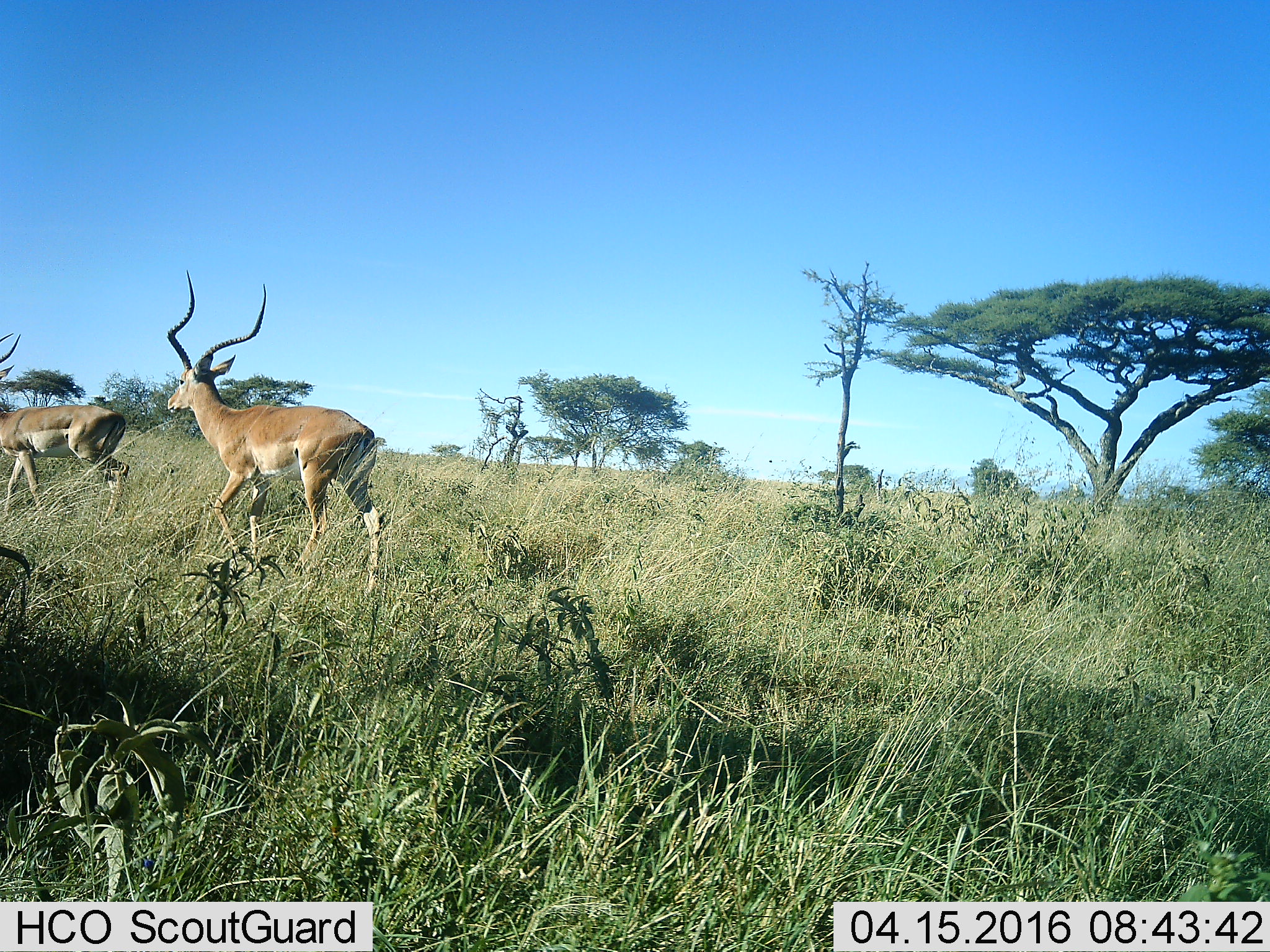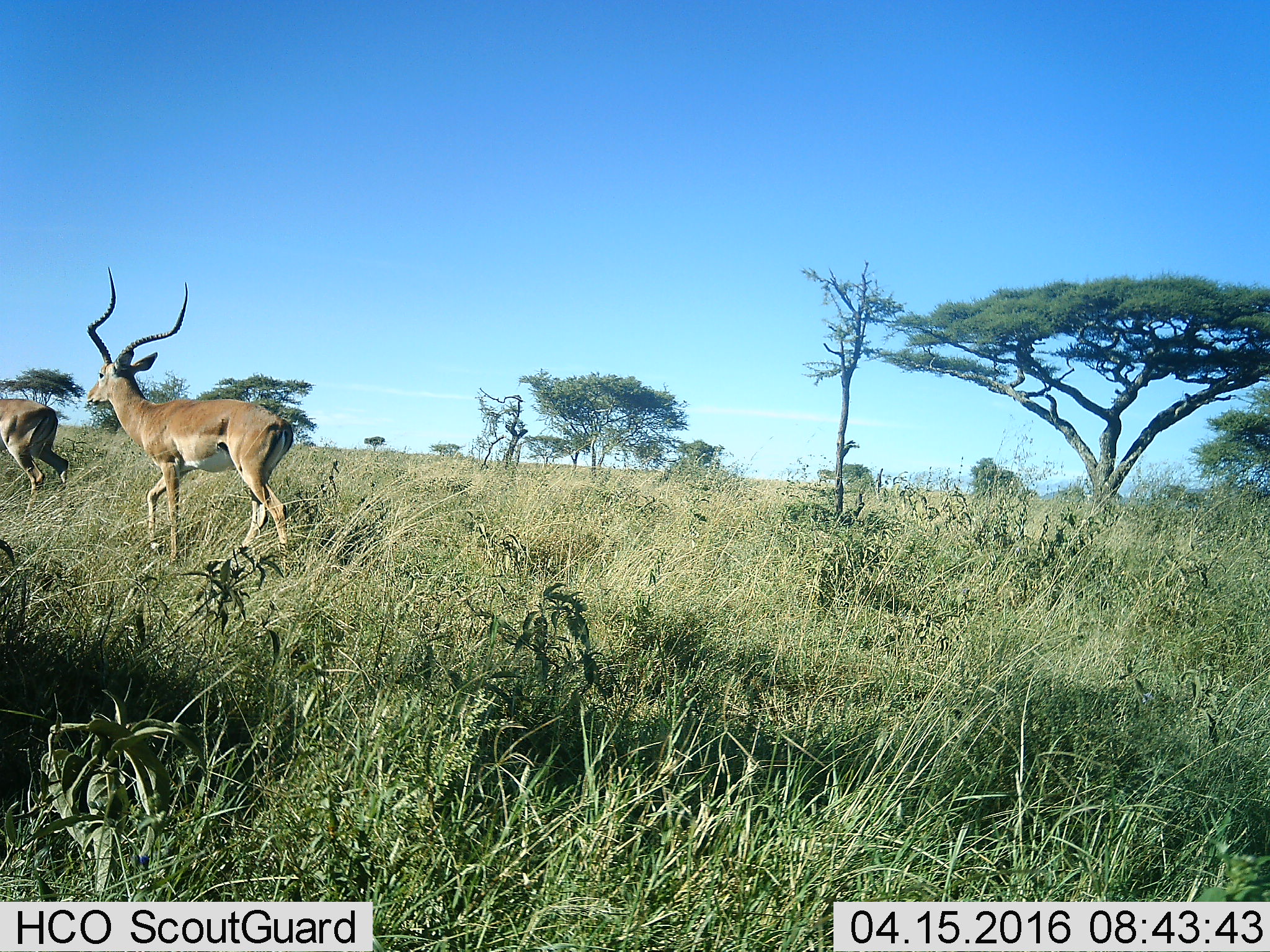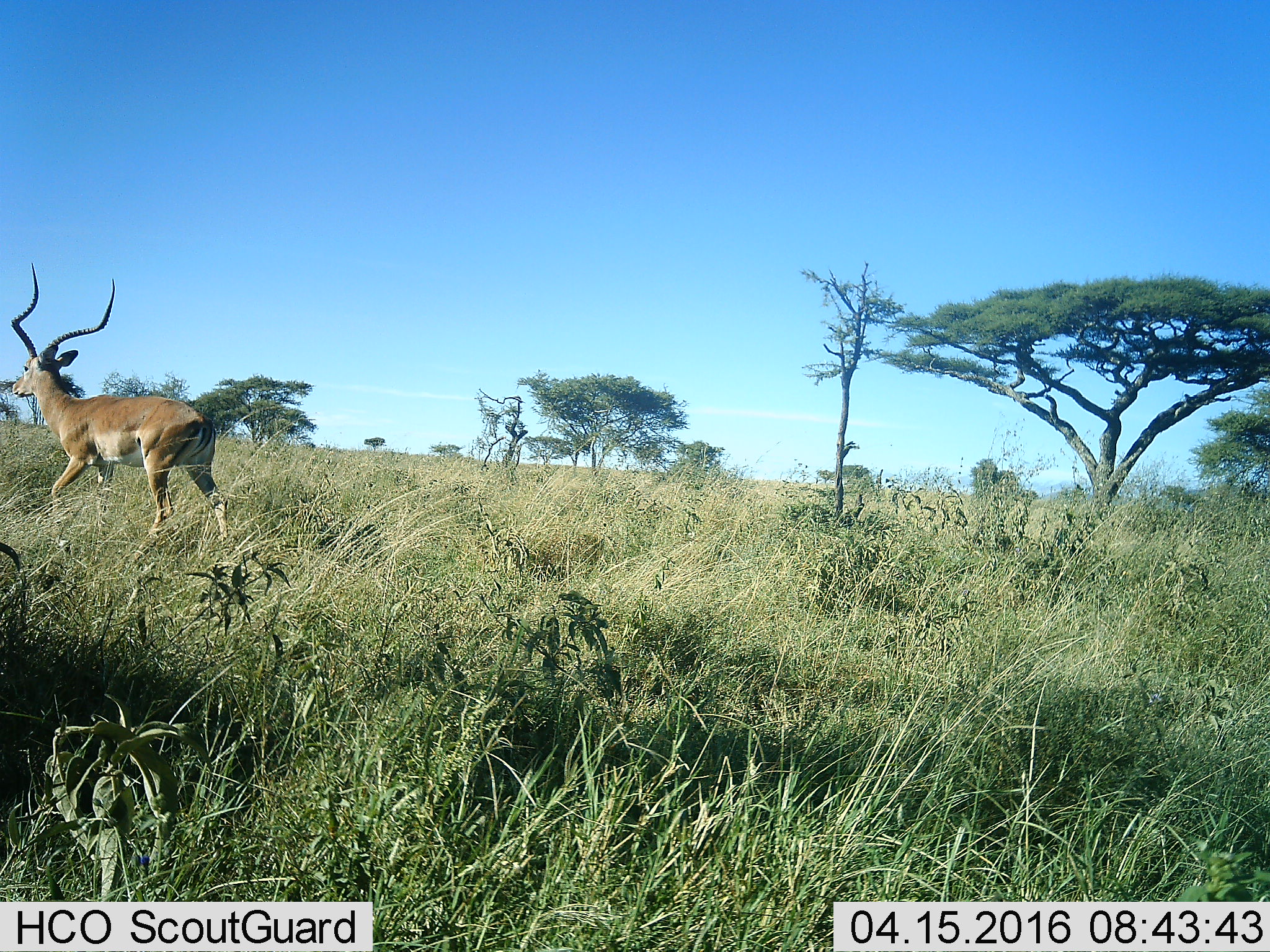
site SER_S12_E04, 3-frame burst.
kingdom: Animalia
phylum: Chordata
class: Mammalia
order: Artiodactyla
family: Bovidae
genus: Aepyceros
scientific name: Aepyceros melampus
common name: impala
Impala (Aepyceros melampus), count 2. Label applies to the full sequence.